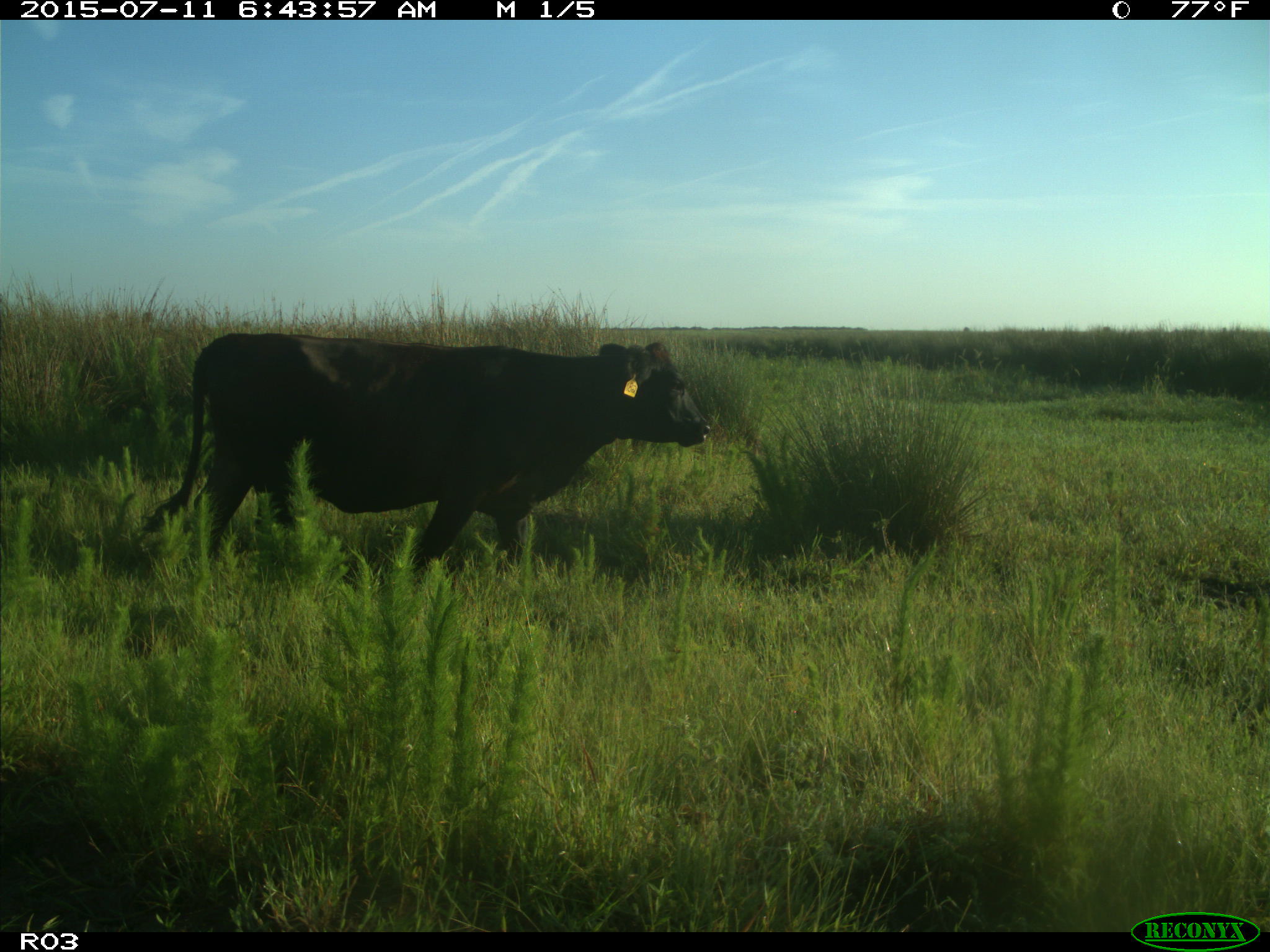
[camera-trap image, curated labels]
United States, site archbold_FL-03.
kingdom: Animalia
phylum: Chordata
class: Mammalia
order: Artiodactyla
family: Bovidae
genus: Bos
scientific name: Bos taurus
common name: domestic cow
Bos taurus (domestic cow).